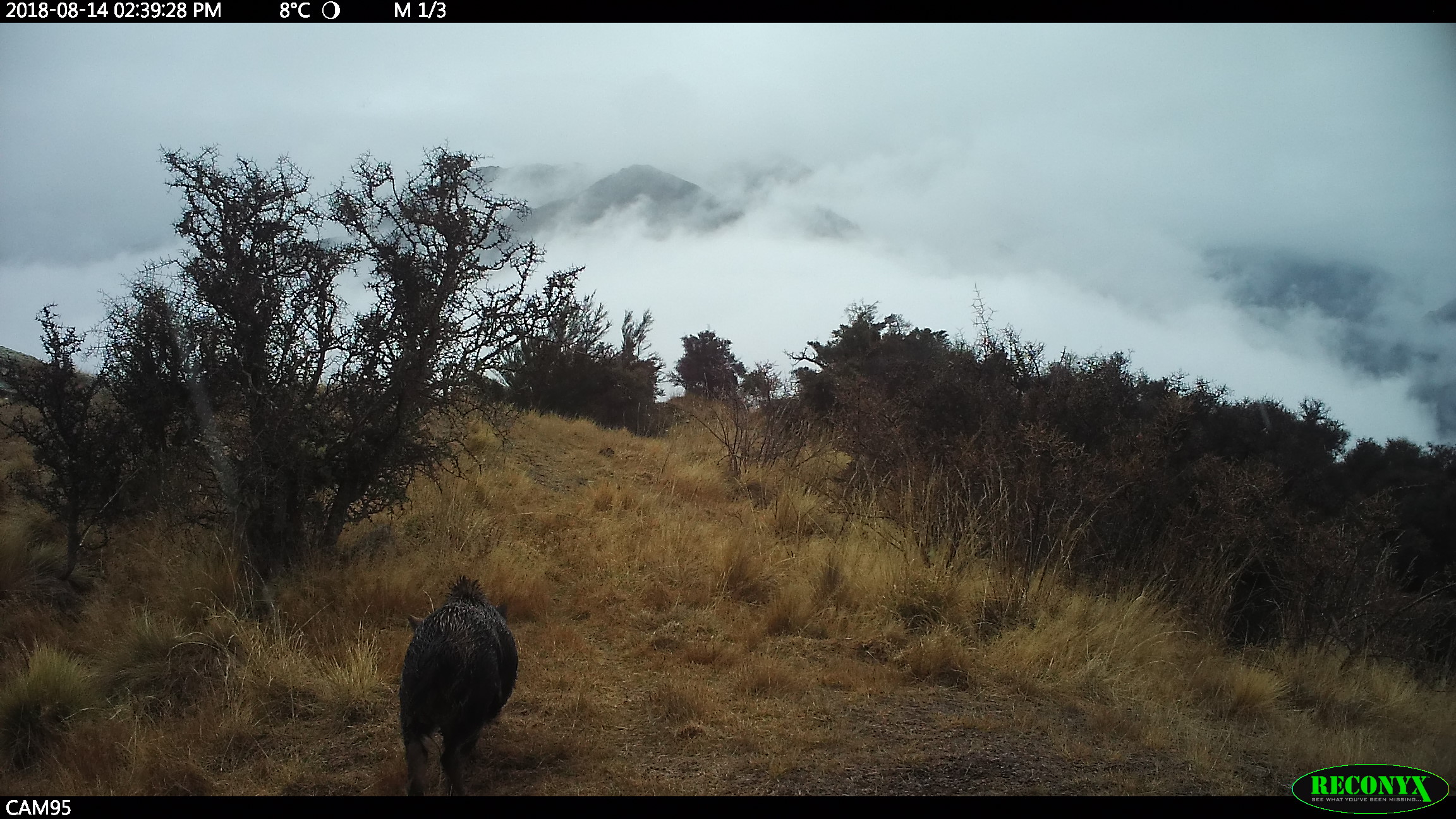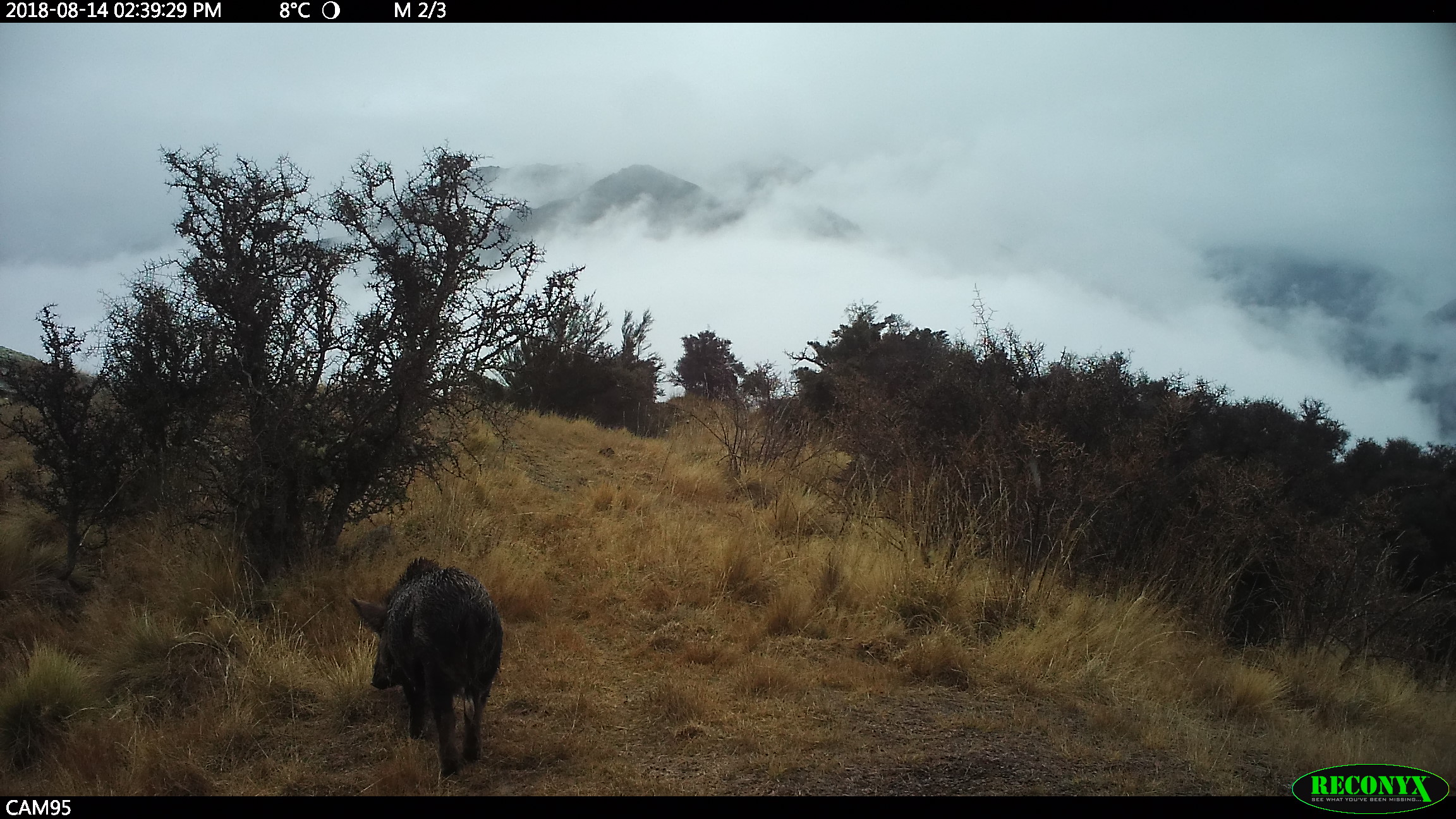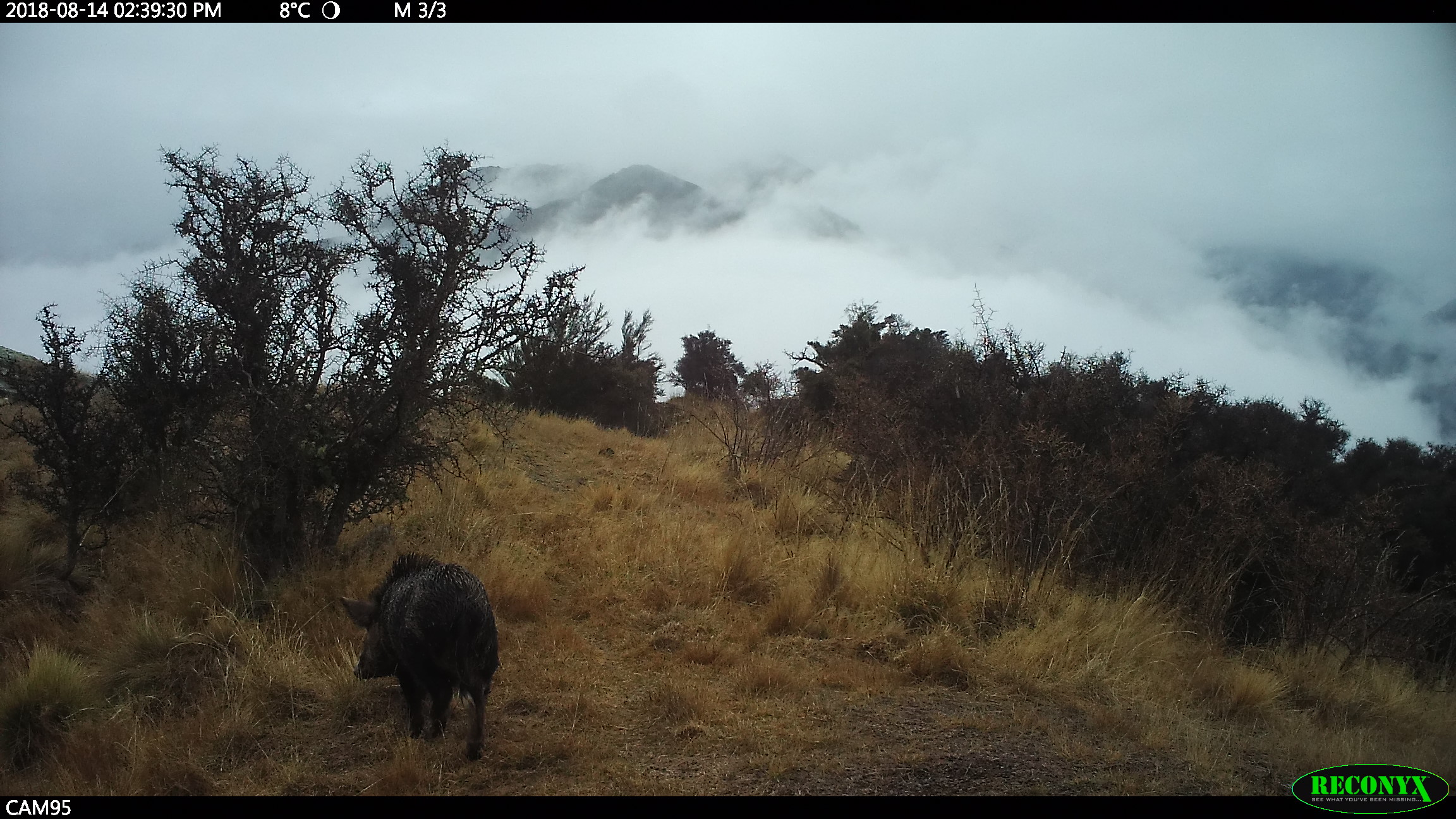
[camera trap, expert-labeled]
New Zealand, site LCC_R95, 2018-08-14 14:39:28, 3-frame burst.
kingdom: Animalia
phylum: Chordata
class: Mammalia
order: Artiodactyla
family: Suidae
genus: Sus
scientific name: Sus scrofa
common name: pig